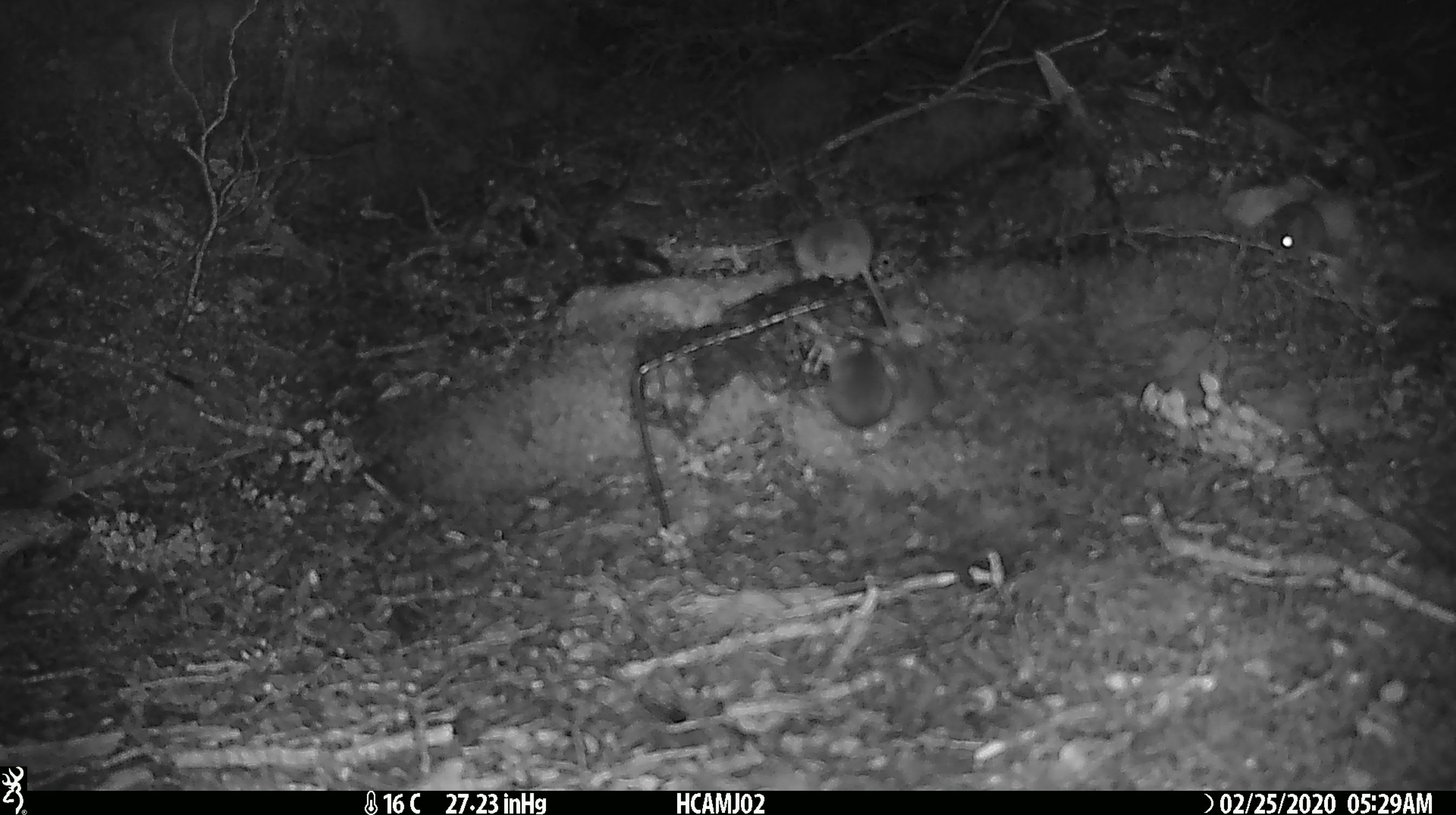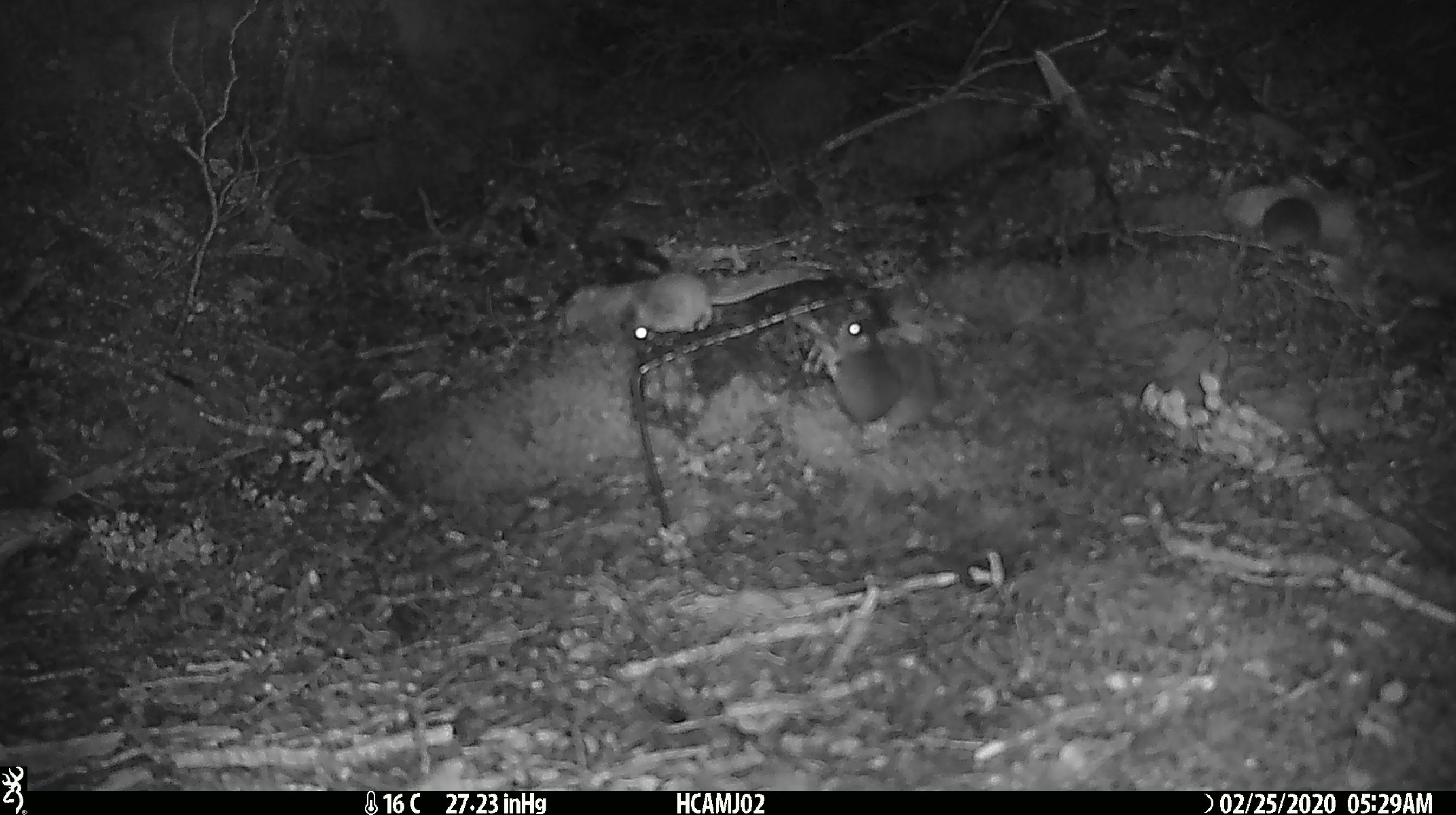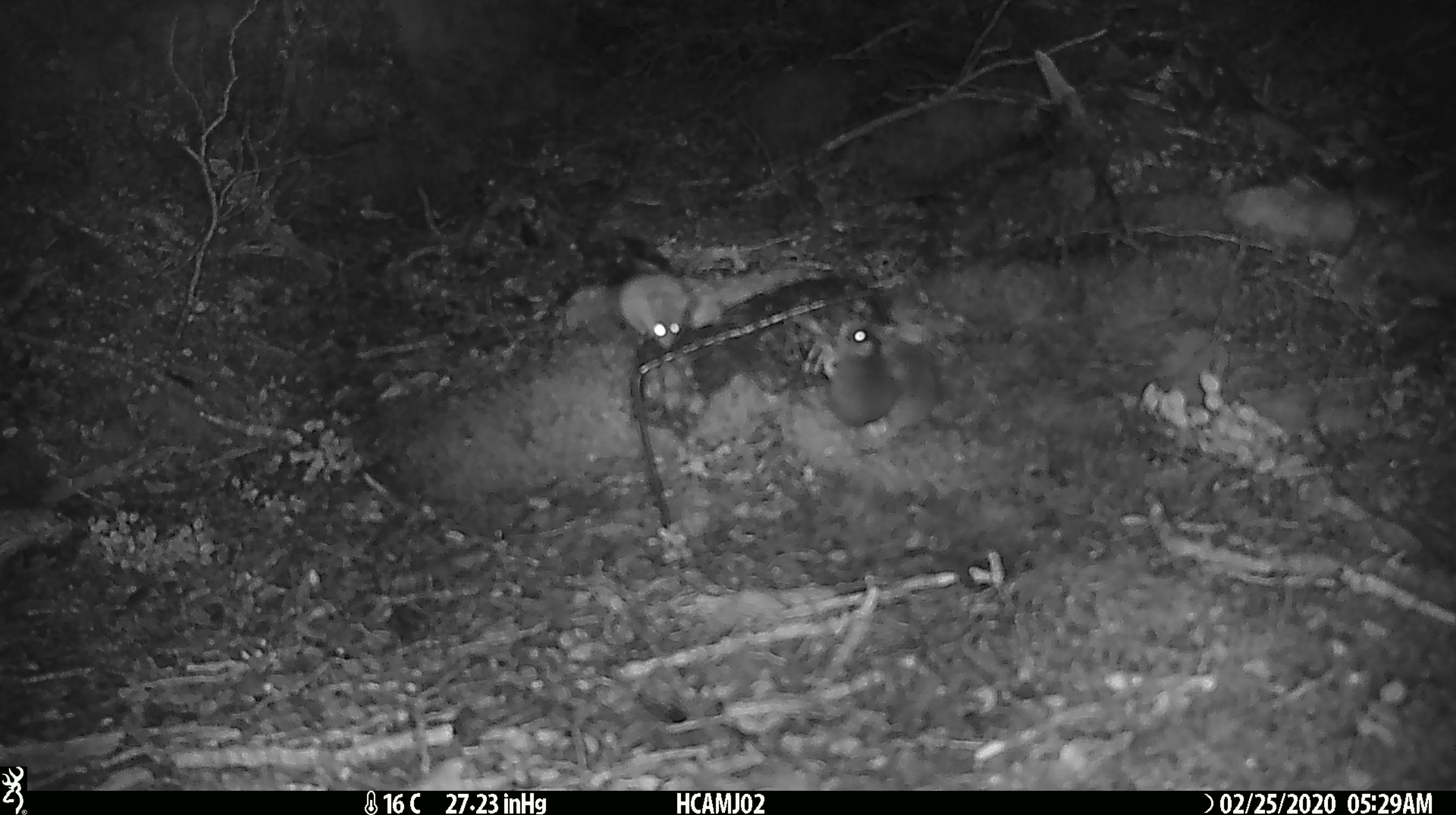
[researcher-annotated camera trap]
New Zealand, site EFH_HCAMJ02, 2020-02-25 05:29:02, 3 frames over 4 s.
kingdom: Animalia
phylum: Chordata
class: Mammalia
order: Rodentia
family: Muridae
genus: Mus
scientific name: Mus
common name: mouse